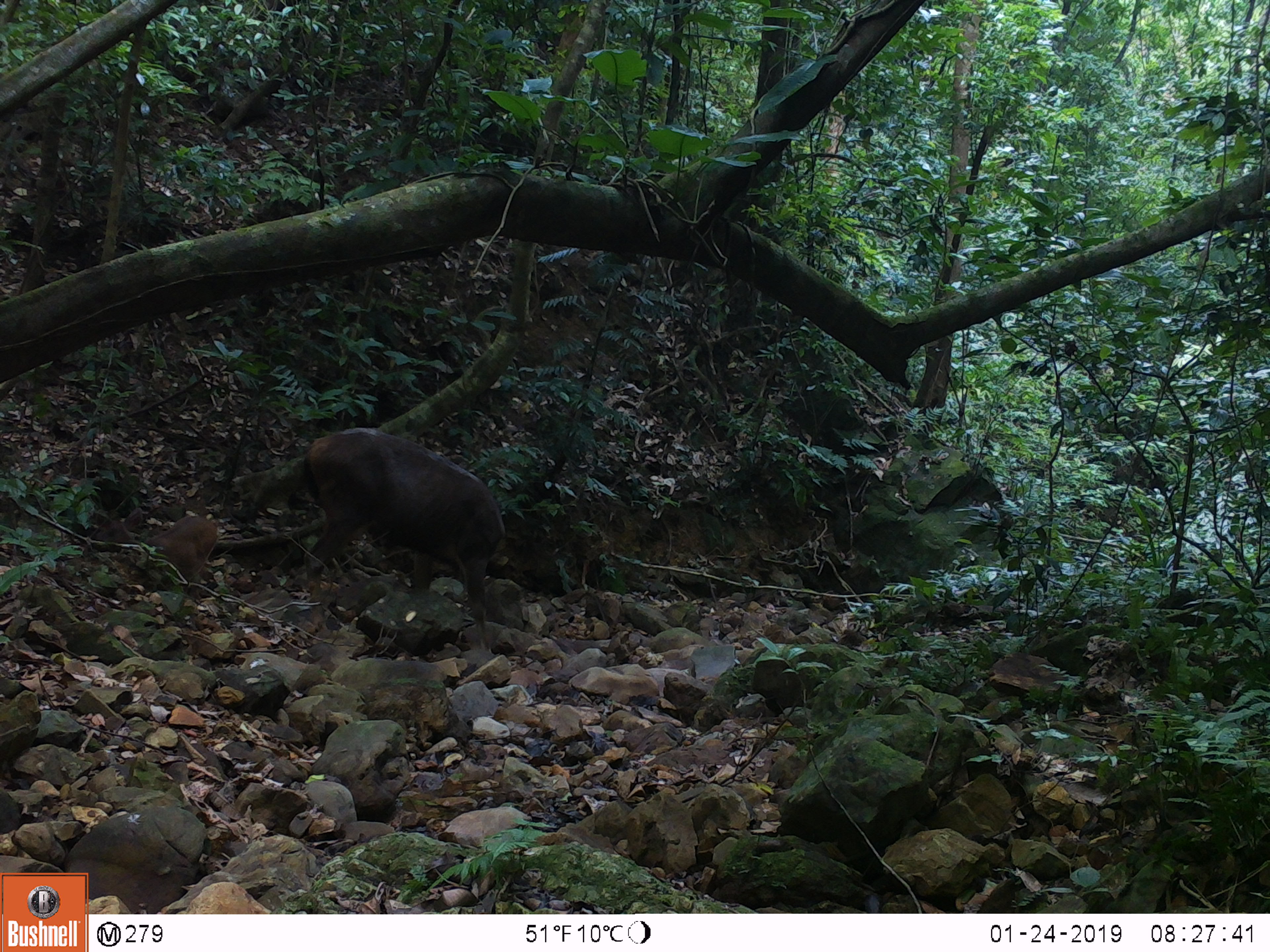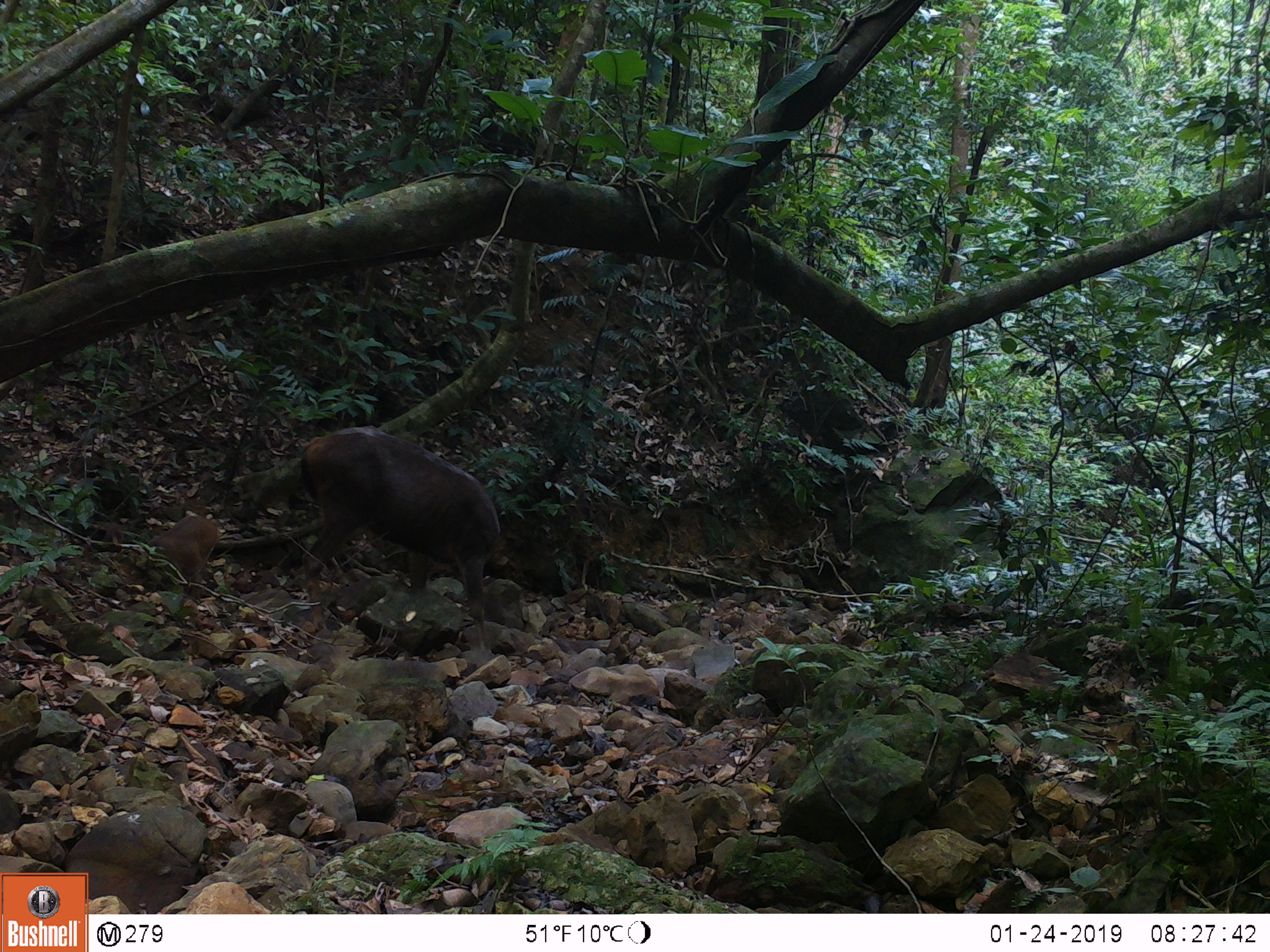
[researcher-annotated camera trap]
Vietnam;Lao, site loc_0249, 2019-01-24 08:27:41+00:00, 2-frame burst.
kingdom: Animalia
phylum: Chordata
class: Mammalia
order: Artiodactyla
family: Cervidae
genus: Rusa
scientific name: Rusa unicolor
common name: sambar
Sambar (Rusa unicolor). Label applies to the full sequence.